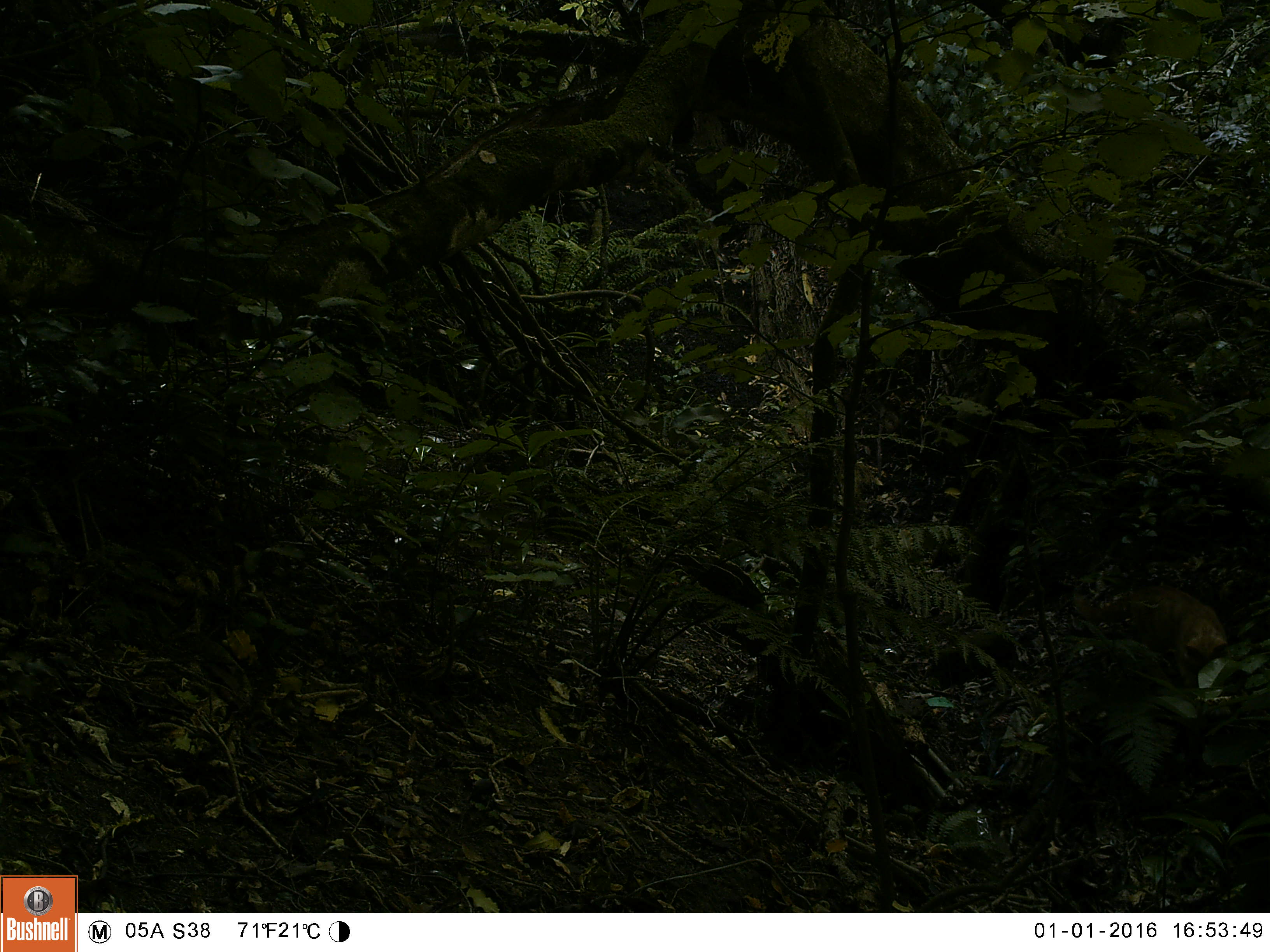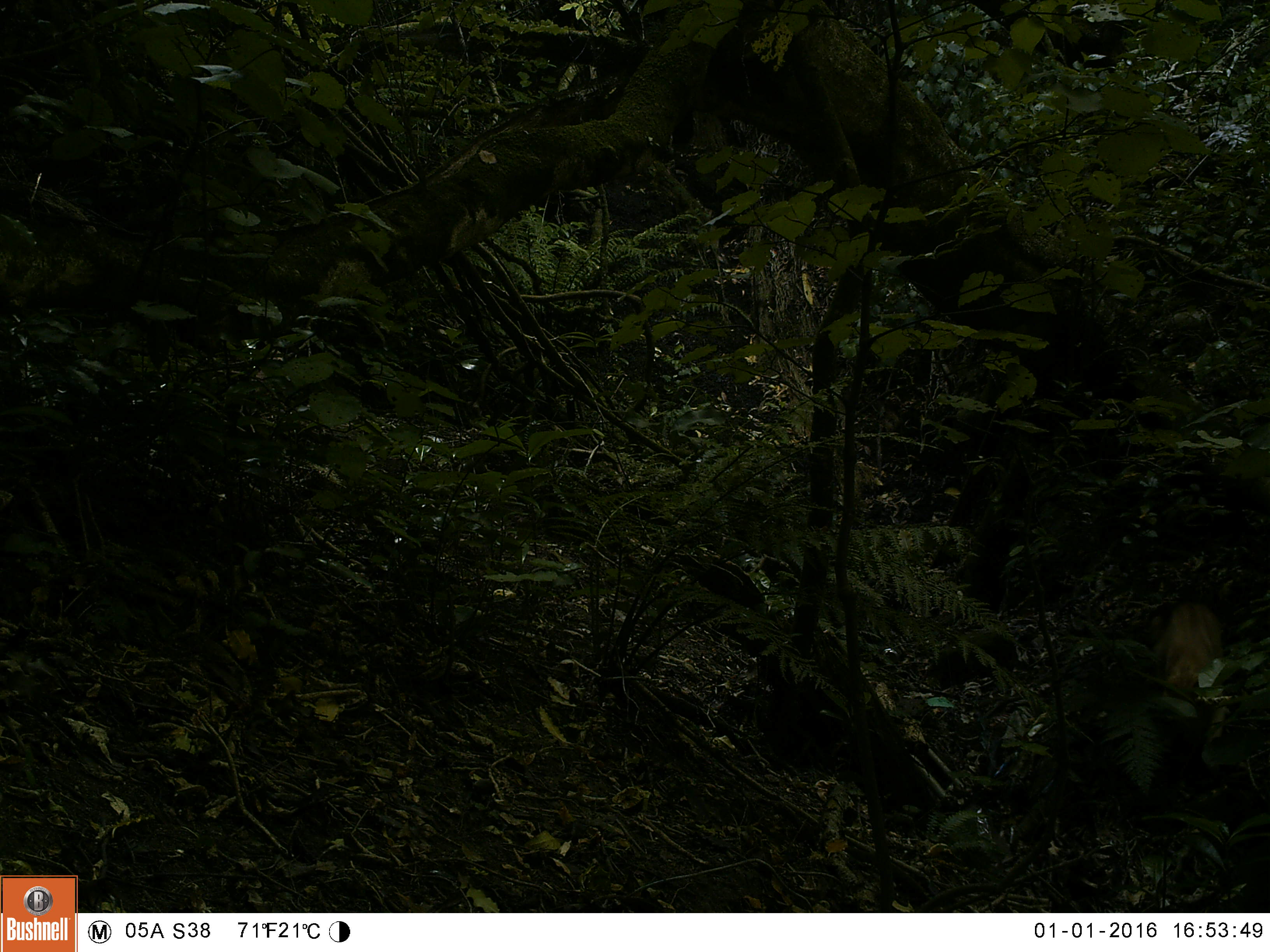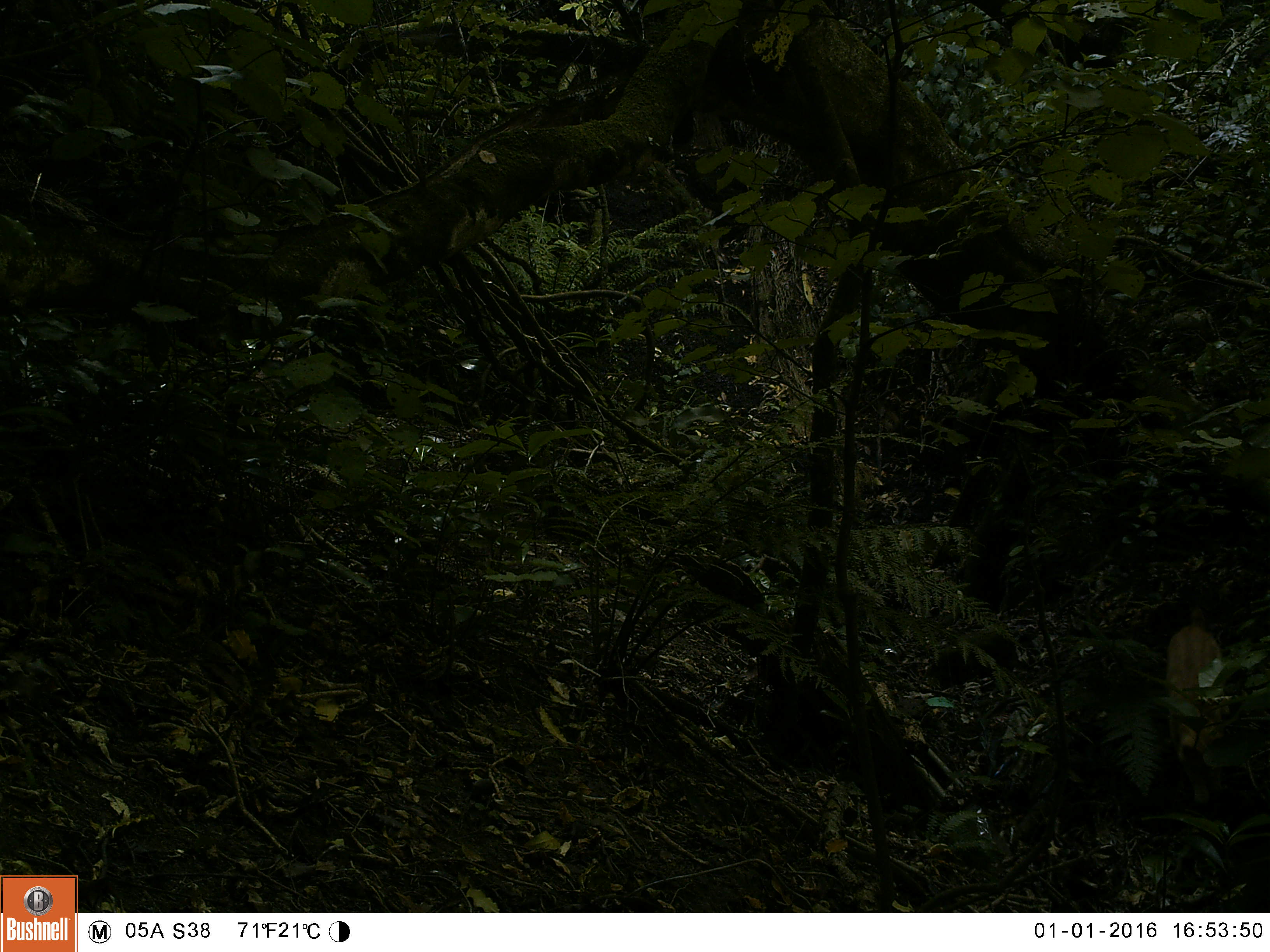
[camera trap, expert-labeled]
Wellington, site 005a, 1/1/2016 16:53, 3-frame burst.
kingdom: Animalia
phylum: Chordata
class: Mammalia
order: Carnivora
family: Felidae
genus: Felis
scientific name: Felis catus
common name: cat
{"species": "cat (Felis catus)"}